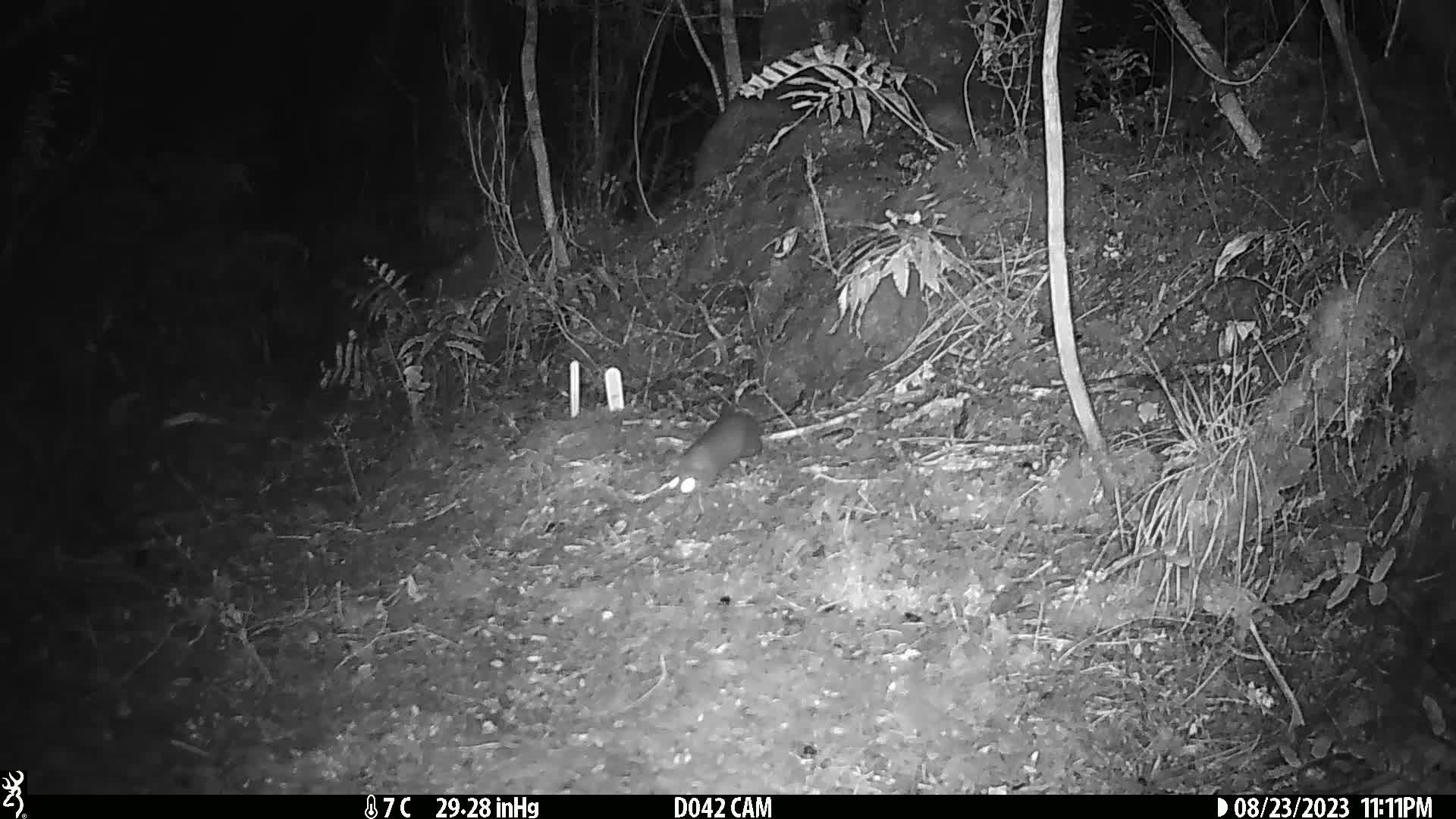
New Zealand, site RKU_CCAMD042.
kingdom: Animalia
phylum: Chordata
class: Mammalia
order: Rodentia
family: Muridae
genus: Rattus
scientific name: Rattus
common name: rat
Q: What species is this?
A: Rat (Rattus).